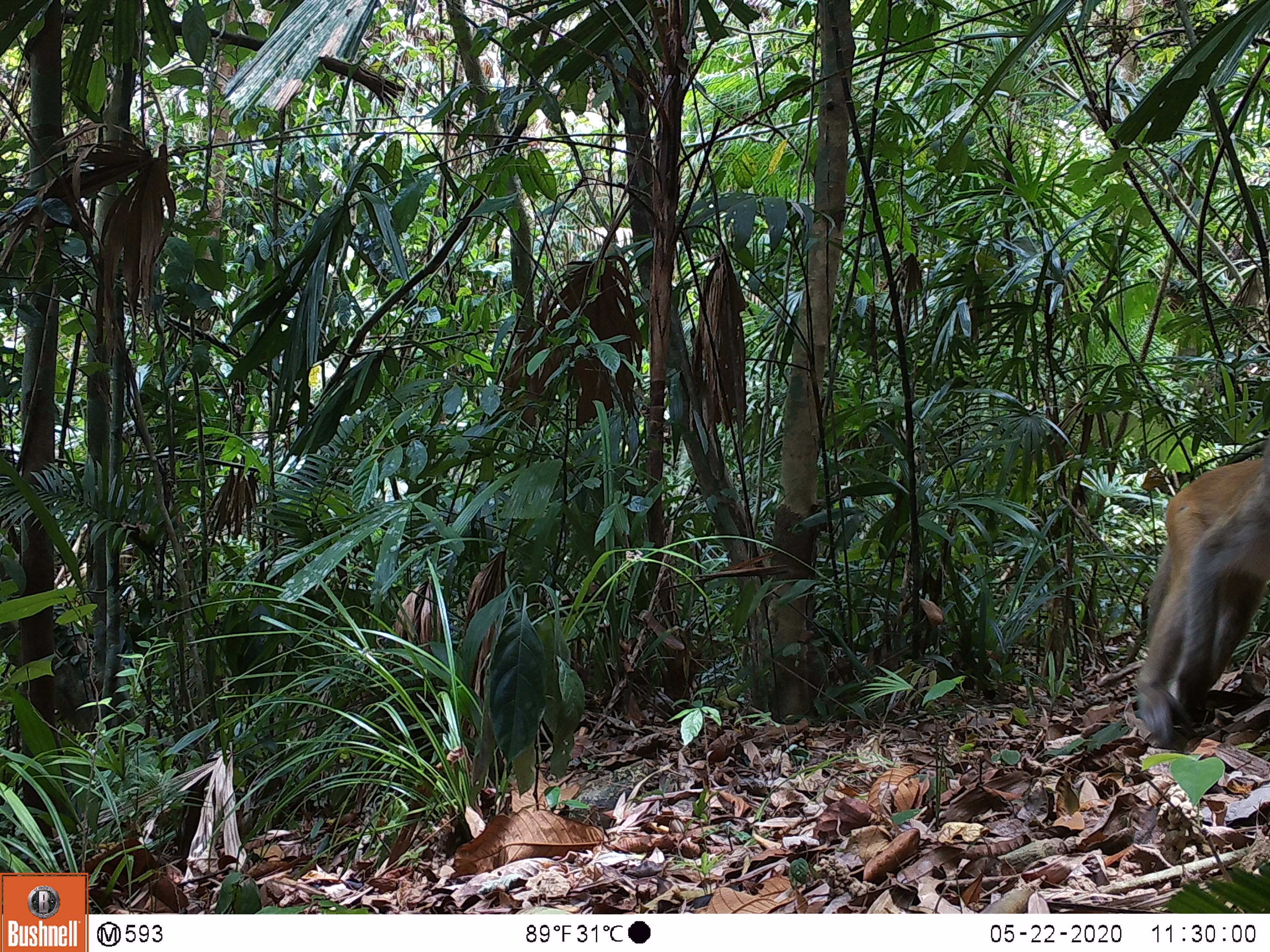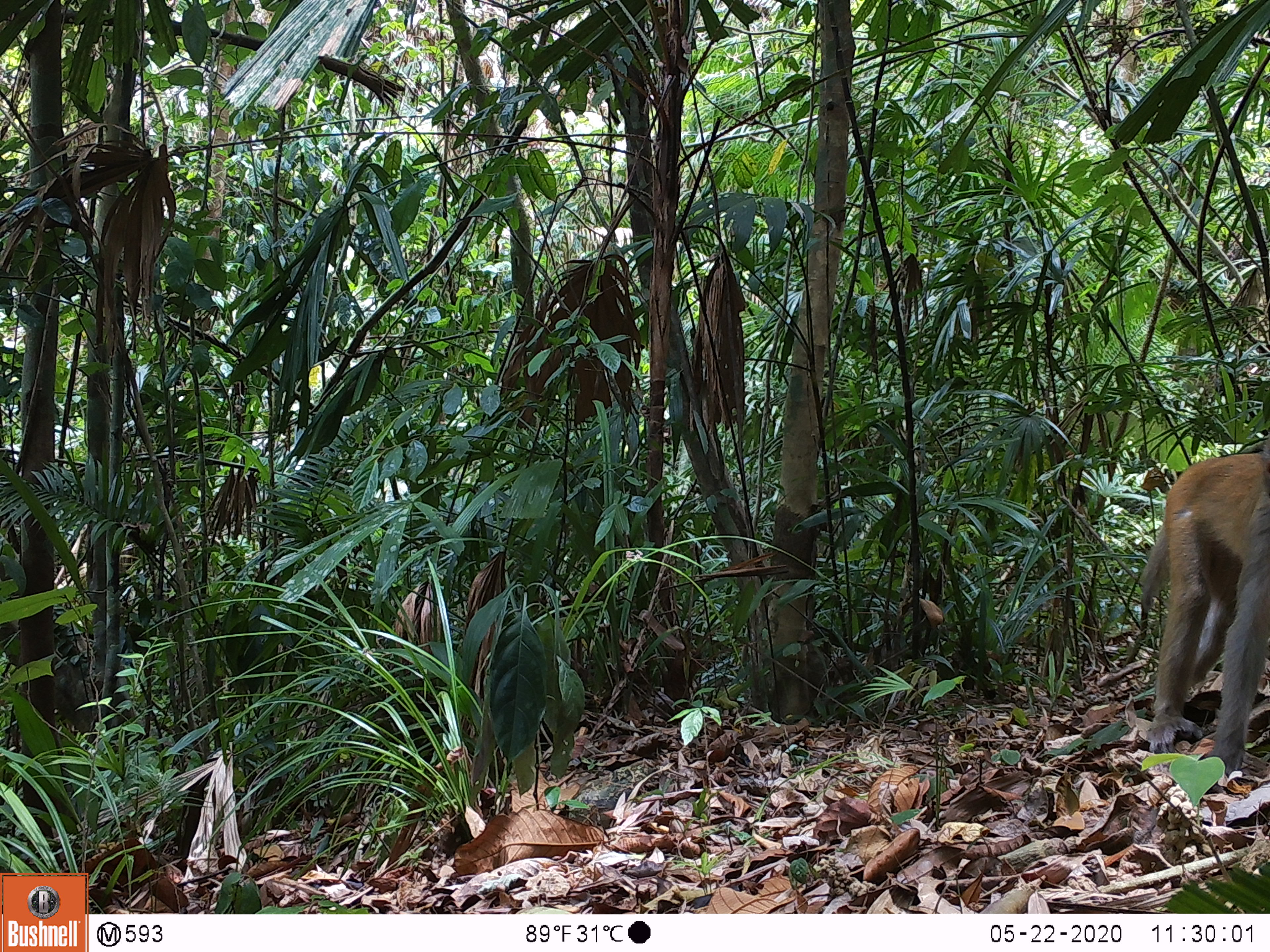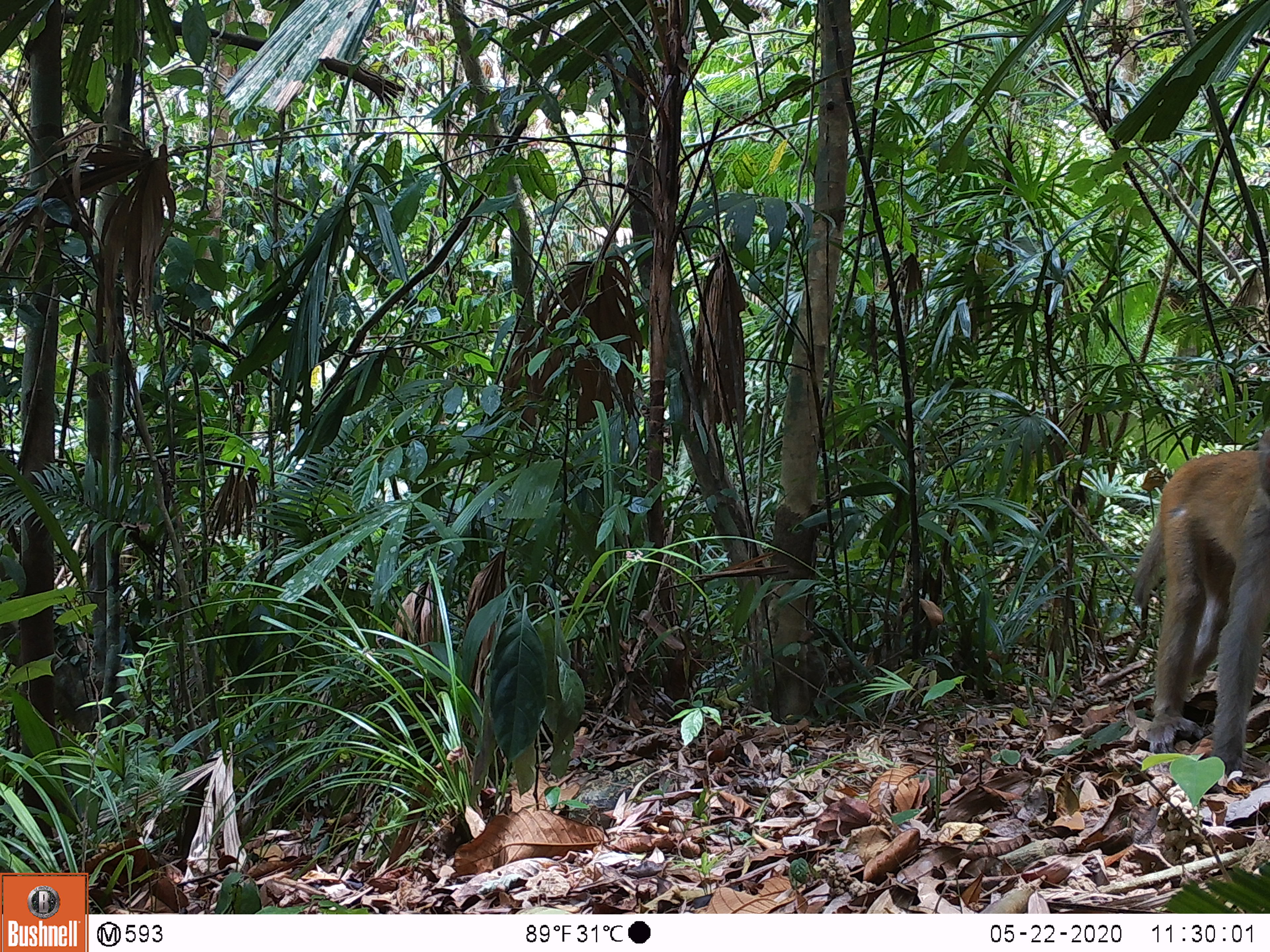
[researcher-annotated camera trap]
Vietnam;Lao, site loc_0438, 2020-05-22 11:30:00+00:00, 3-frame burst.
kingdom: Animalia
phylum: Chordata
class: Mammalia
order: Primates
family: Cercopithecidae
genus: Macaca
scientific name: Macaca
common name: macaques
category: assam or rhesus macaque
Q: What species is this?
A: Assam or rhesus macaque (macaques) (Macaca).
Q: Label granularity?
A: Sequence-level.